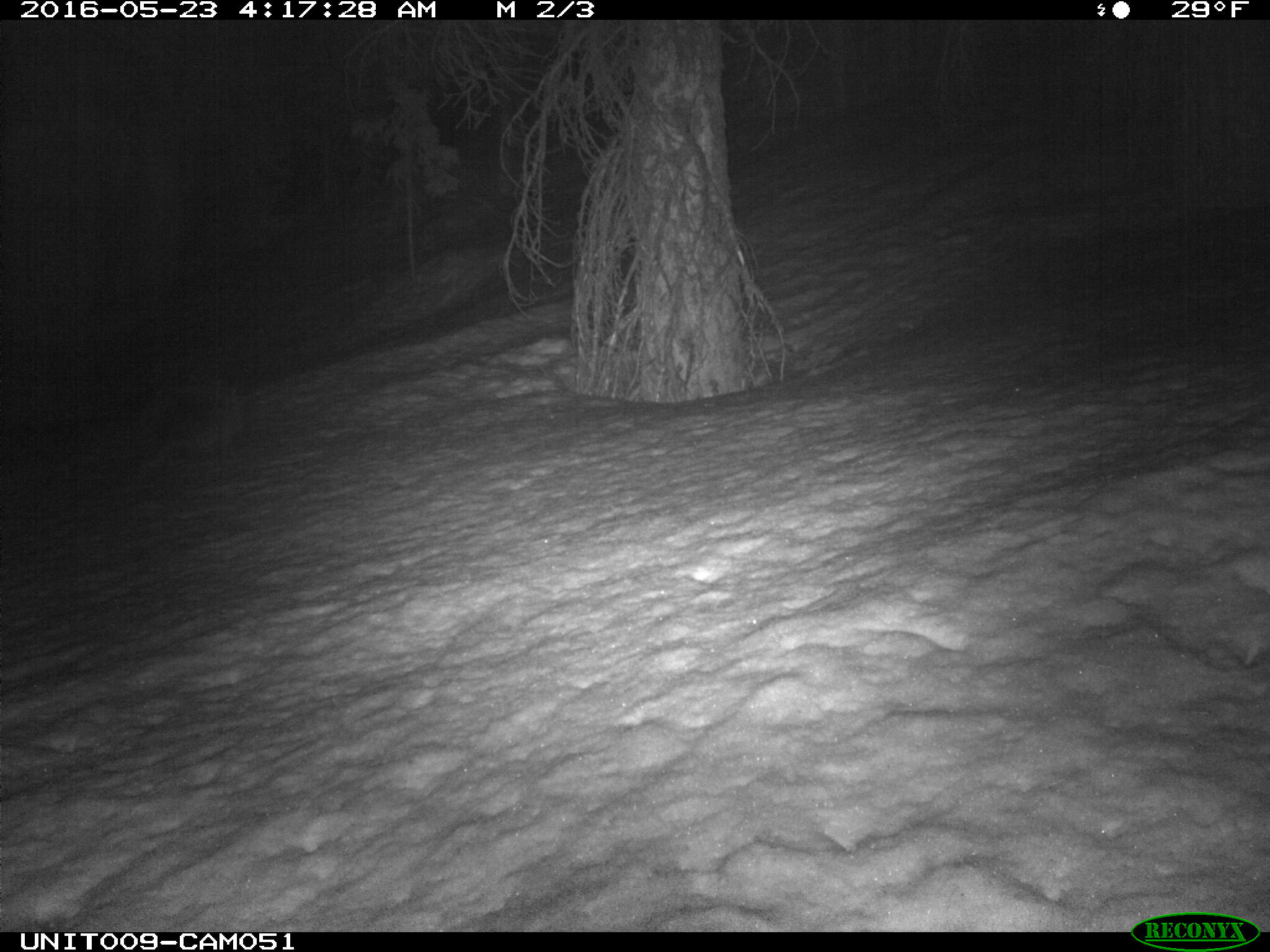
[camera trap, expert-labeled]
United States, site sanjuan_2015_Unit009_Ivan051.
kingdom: Animalia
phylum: Chordata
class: Mammalia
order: Rodentia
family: Erethizontidae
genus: Erethizon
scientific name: Erethizon dorsatum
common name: north american porcupine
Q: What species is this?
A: Erethizon dorsatum (north american porcupine).